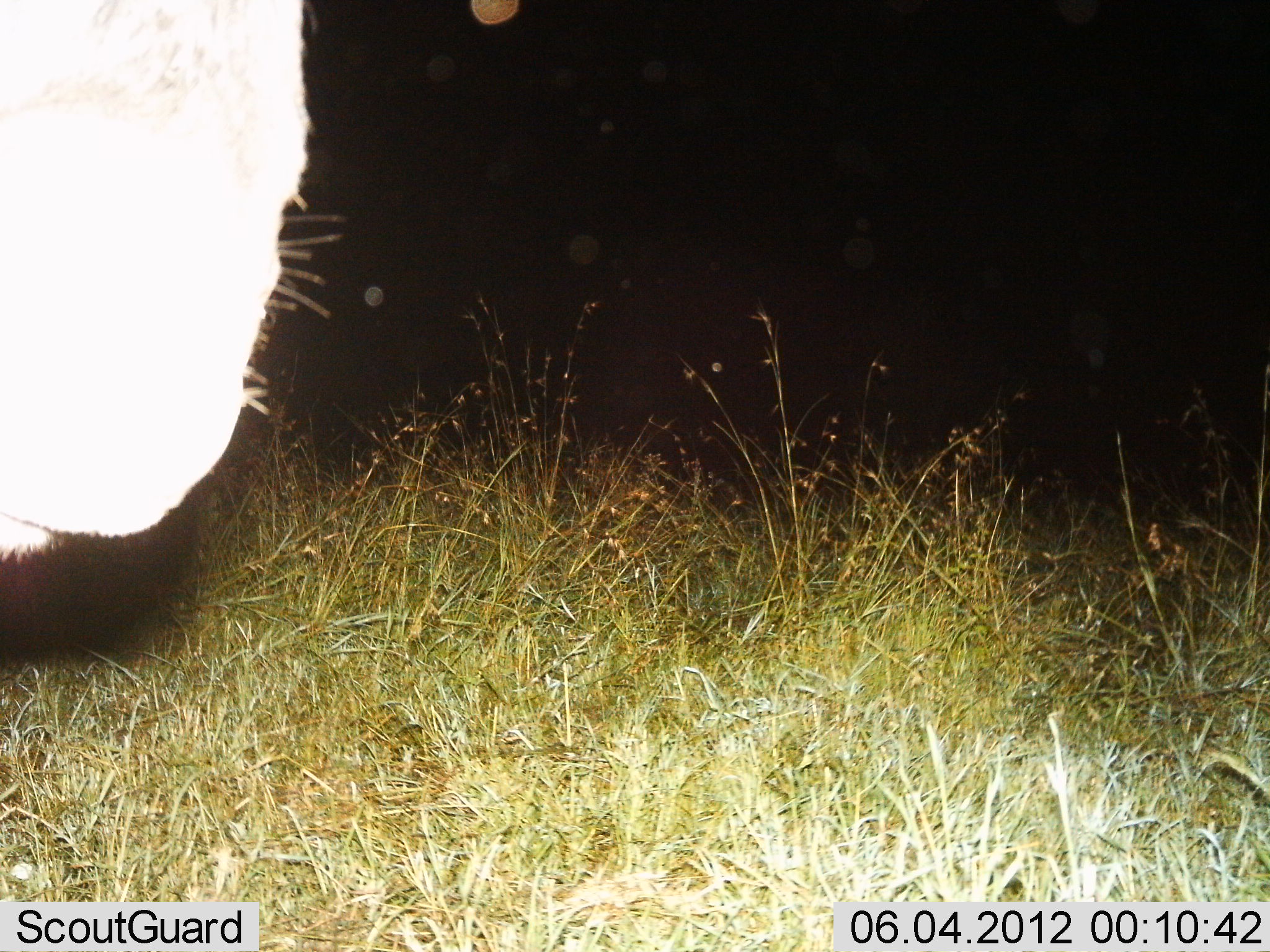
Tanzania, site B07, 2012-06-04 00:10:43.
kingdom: Animalia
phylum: Chordata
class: Mammalia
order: Artiodactyla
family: Bovidae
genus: Connochaetes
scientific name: Connochaetes taurinus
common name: blue wildebeest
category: wildebeest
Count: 1.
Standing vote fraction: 80%.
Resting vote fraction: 0%.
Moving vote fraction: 10%.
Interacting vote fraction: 0%.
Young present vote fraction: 0%.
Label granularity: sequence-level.